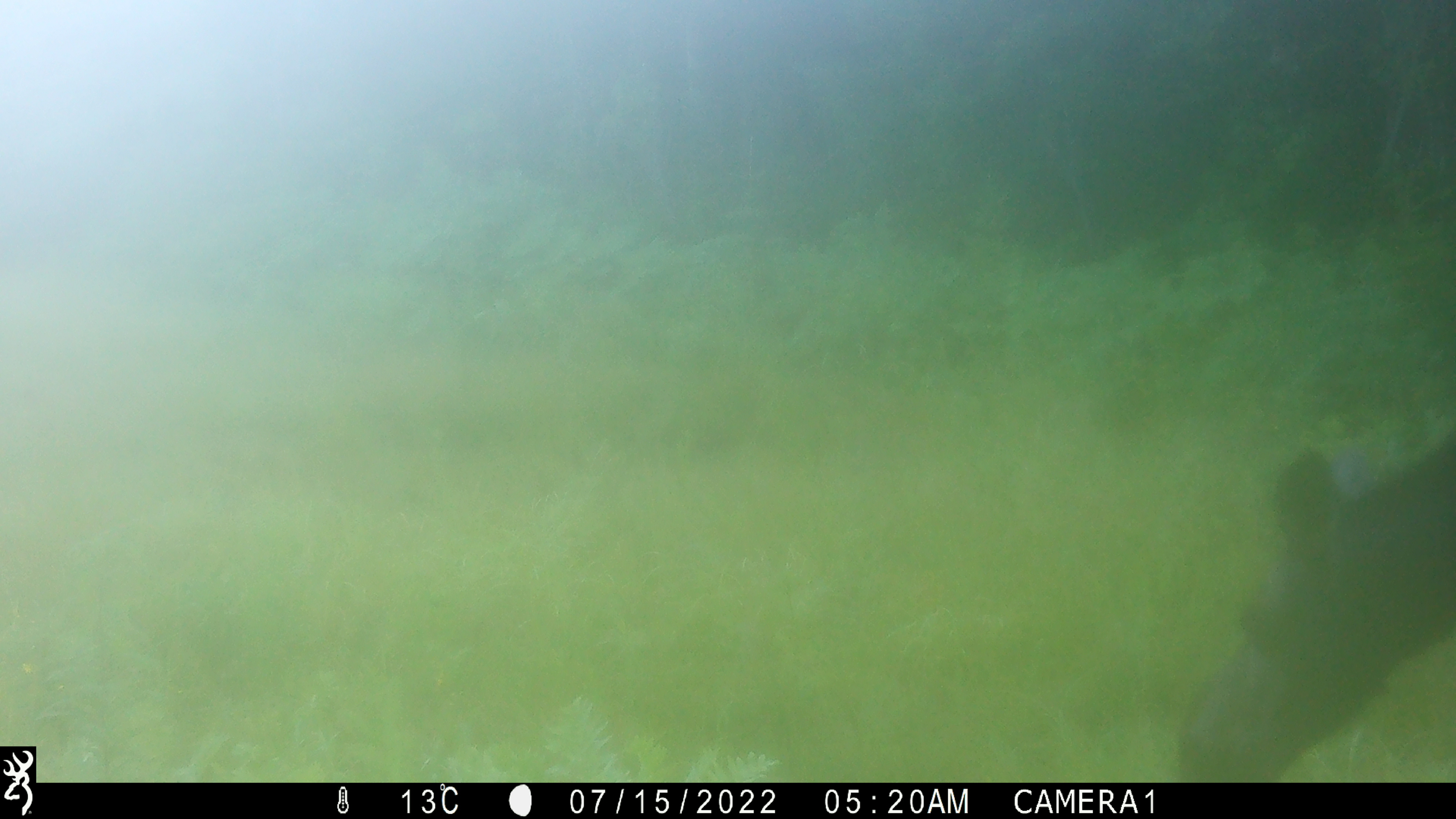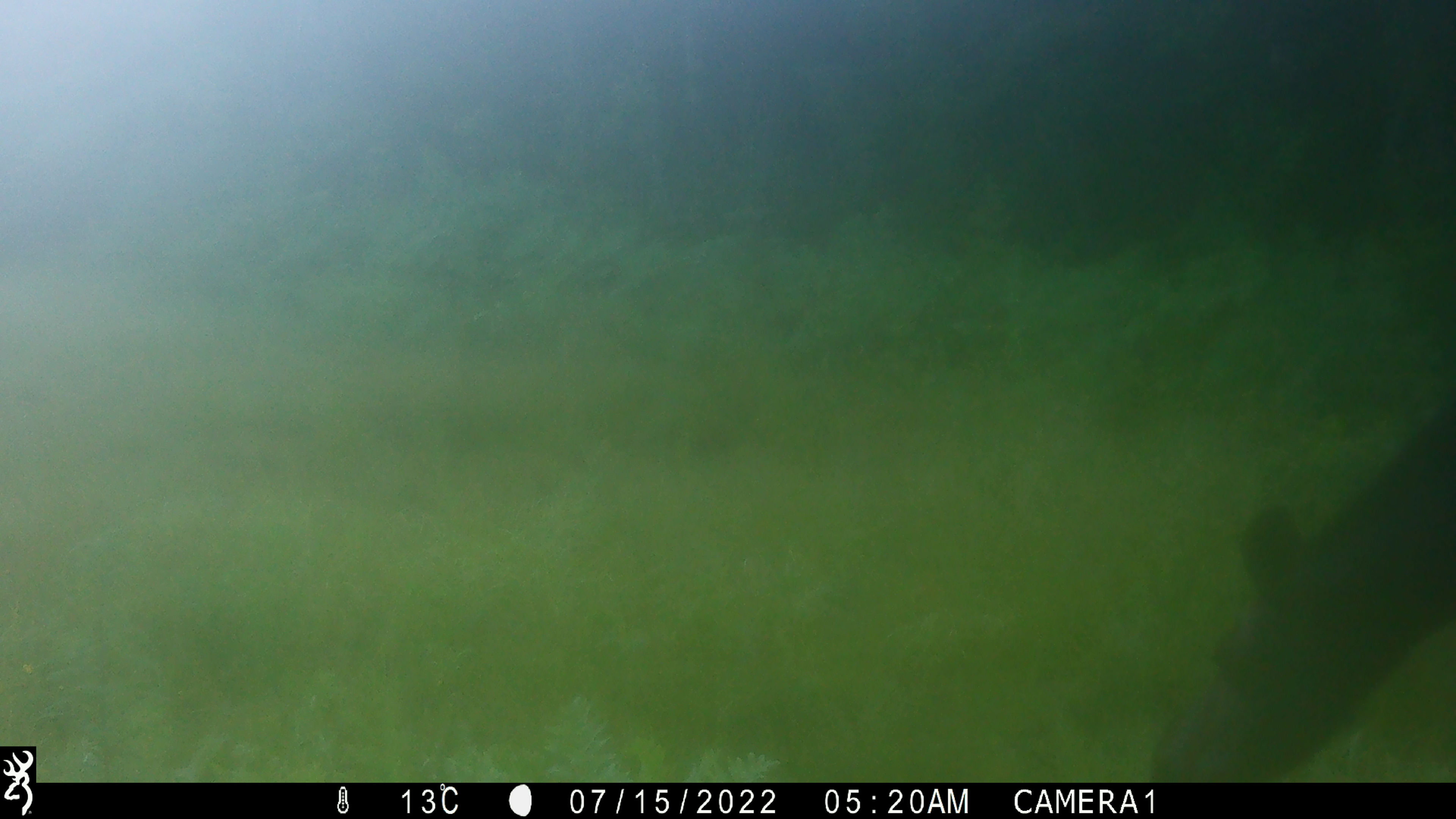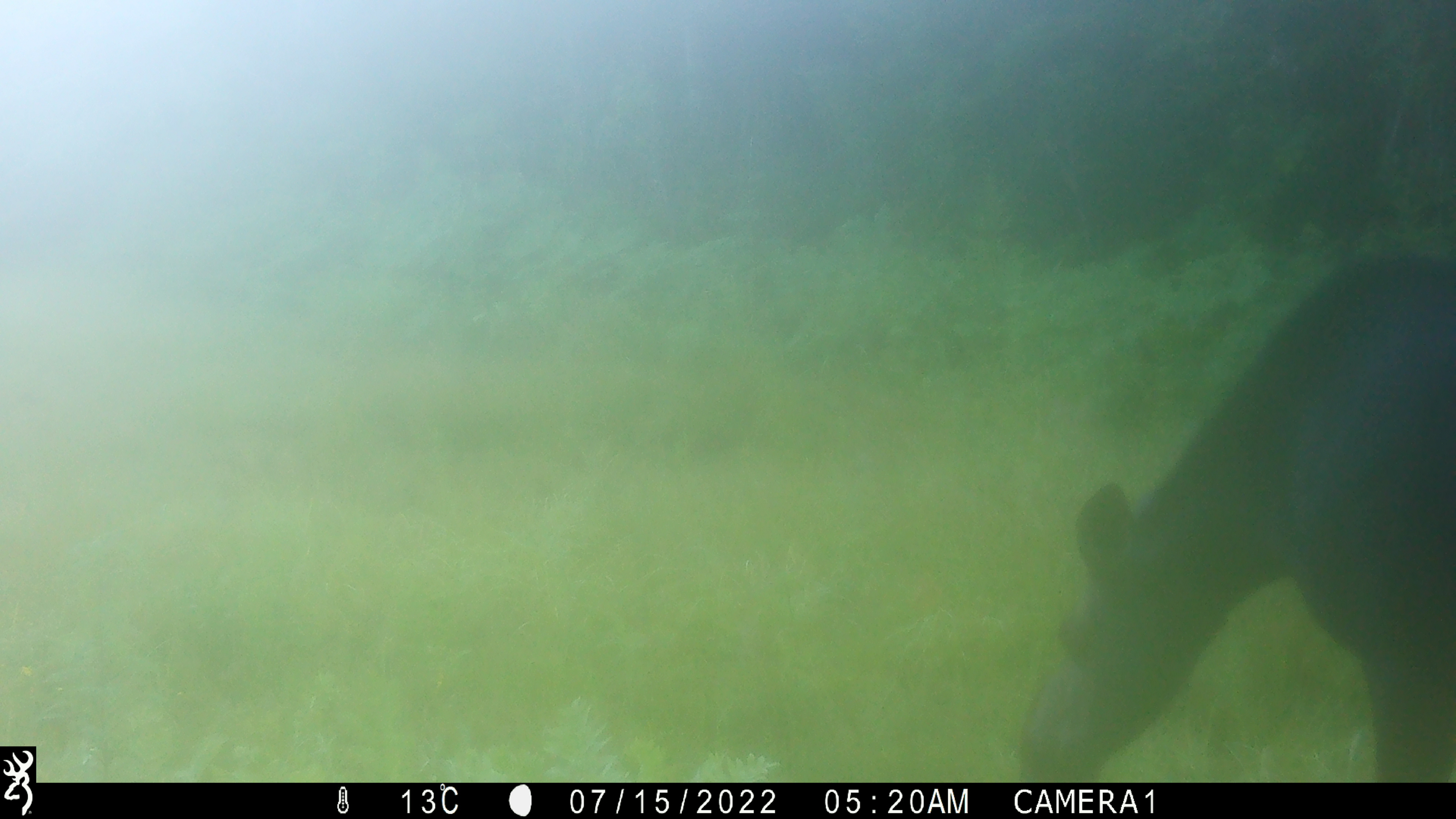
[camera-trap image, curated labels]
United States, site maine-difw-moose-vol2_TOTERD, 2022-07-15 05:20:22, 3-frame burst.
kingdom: Animalia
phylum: Chordata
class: Mammalia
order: Artiodactyla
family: Cervidae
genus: Alces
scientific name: Alces alces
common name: moose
Moose (Alces alces).